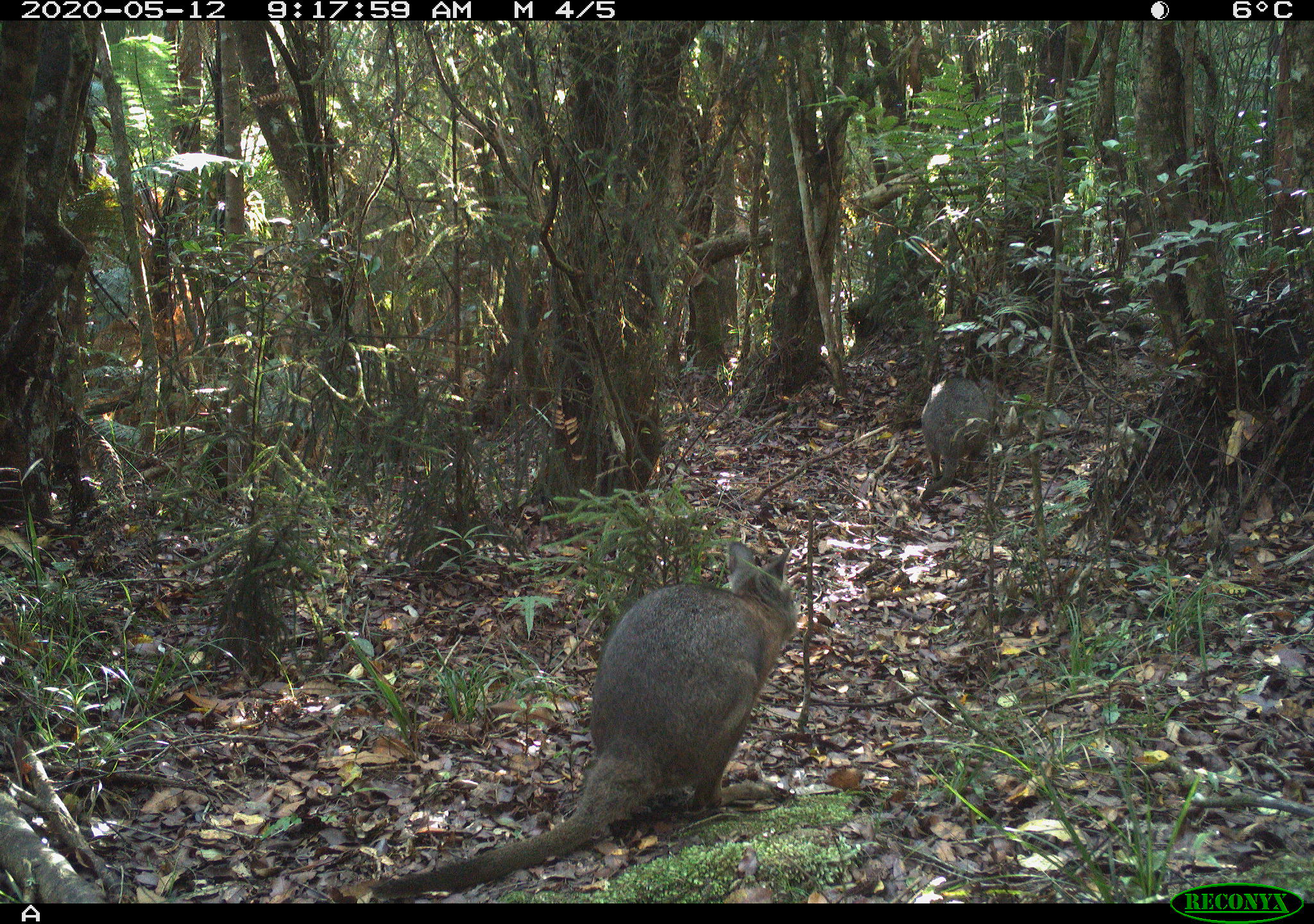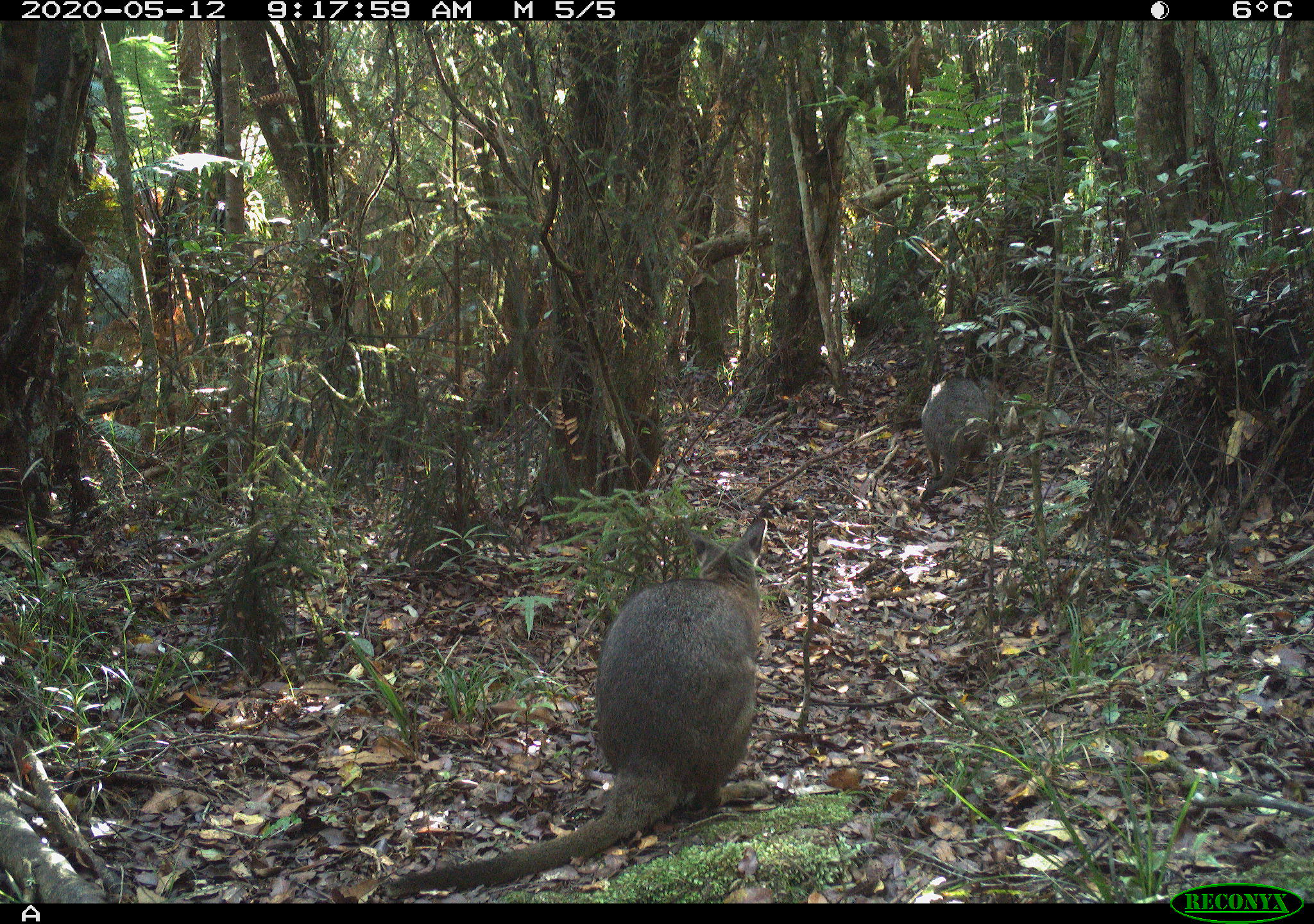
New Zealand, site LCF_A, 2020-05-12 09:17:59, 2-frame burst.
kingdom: Animalia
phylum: Chordata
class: Mammalia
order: Diprotodontia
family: Macropodidae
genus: Notamacropus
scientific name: Notamacropus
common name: wallaby